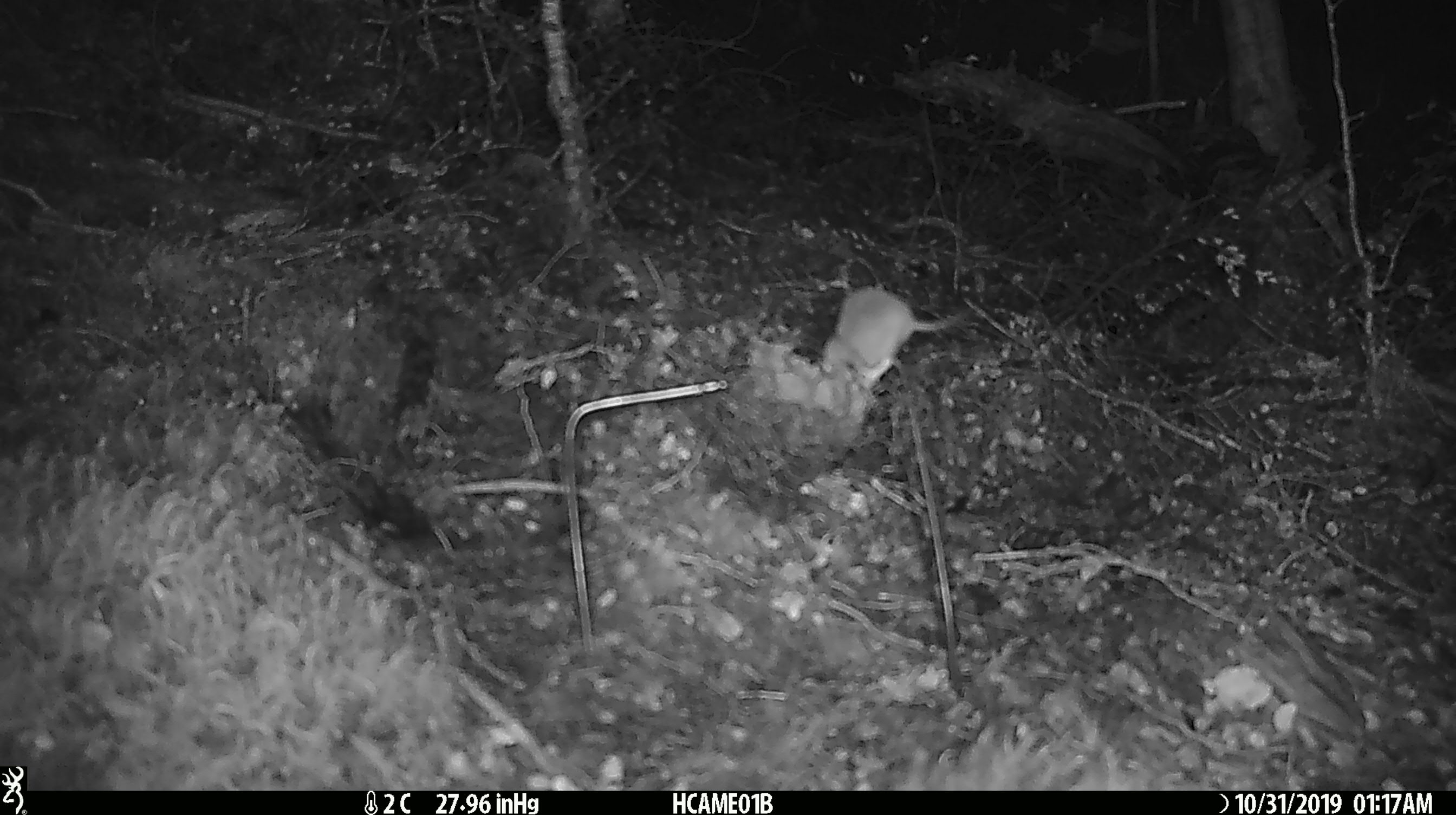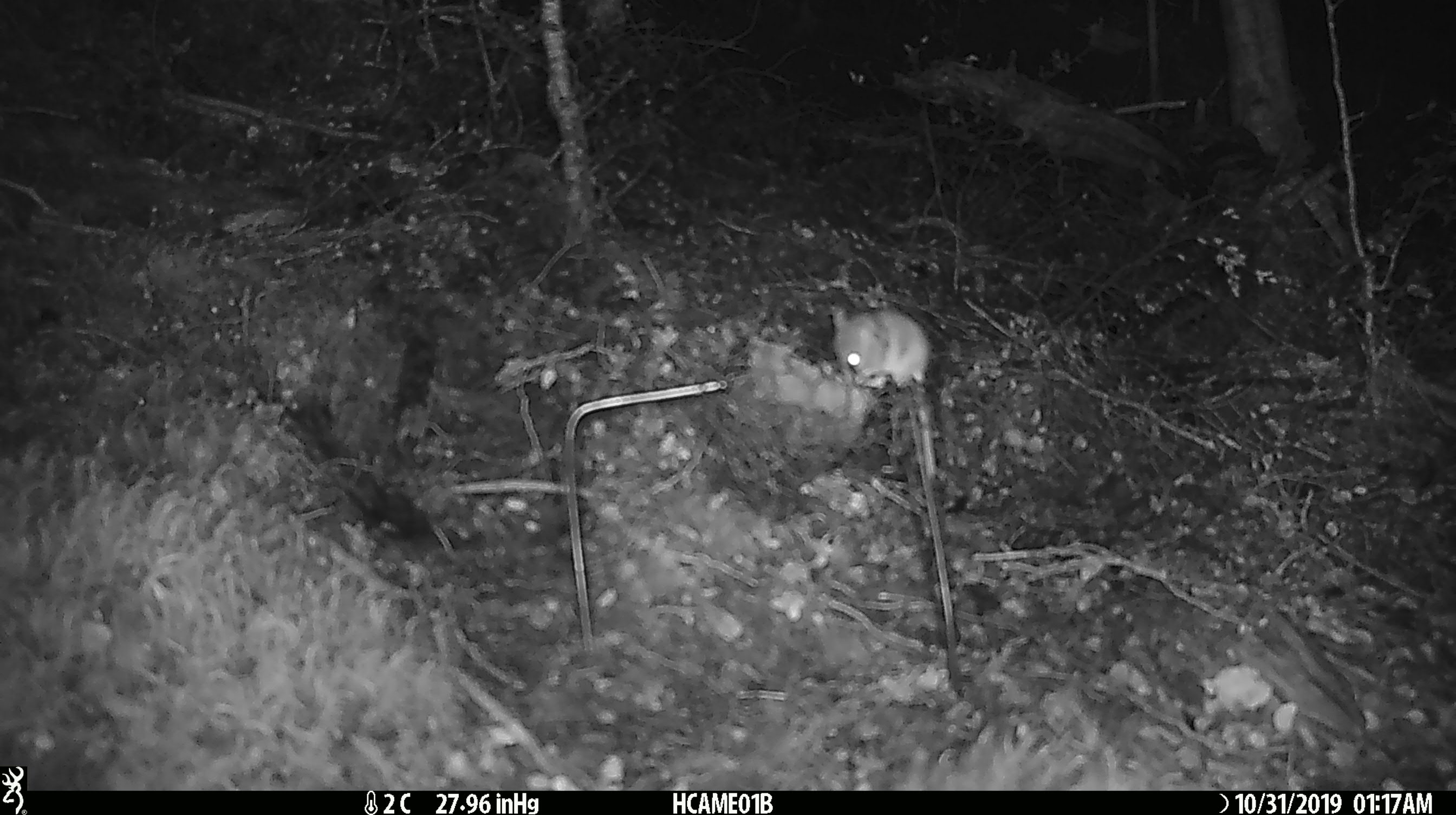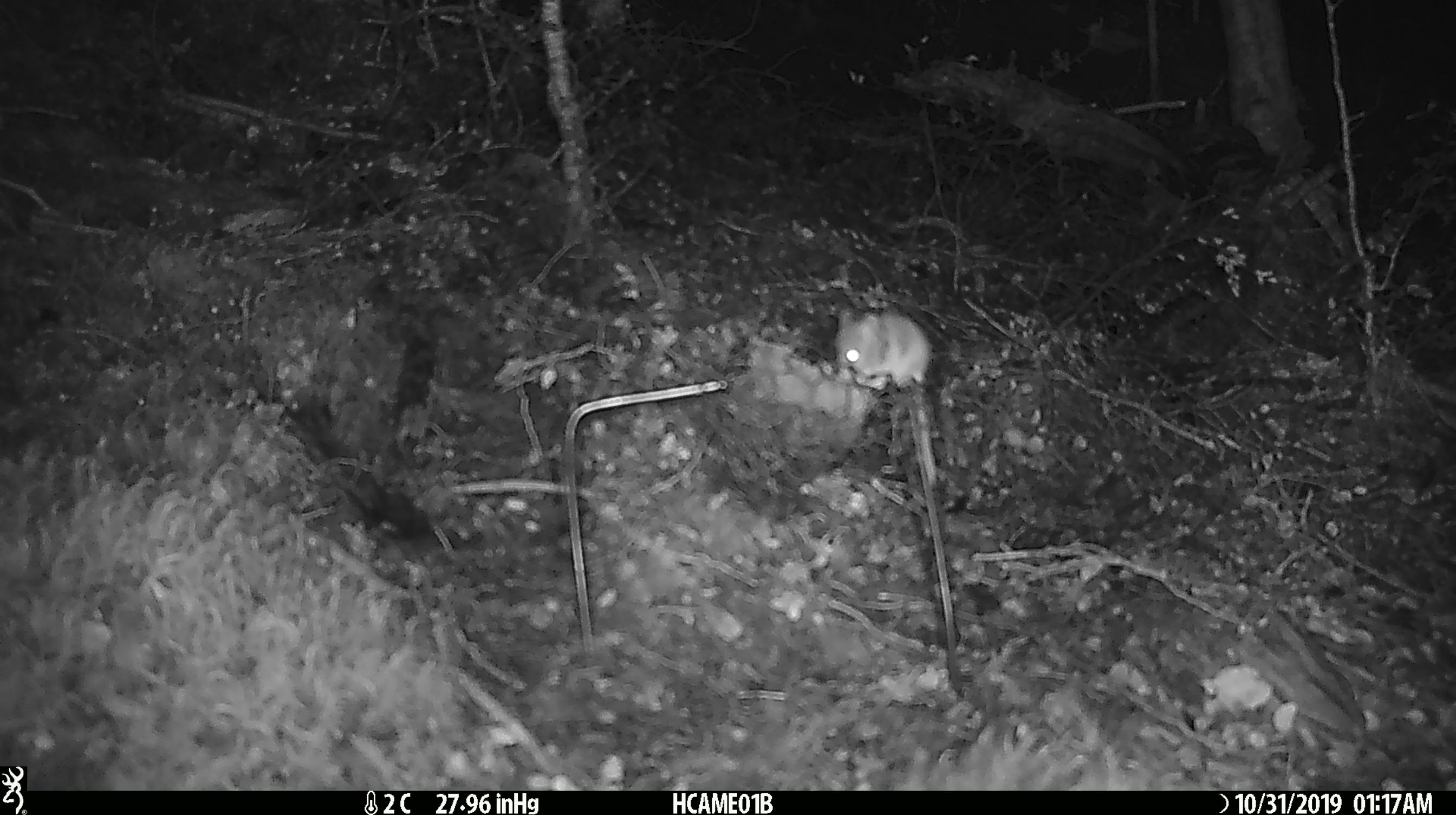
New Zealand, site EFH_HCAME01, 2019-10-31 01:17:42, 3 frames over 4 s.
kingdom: Animalia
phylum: Chordata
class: Mammalia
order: Rodentia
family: Muridae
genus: Mus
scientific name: Mus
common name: mouse